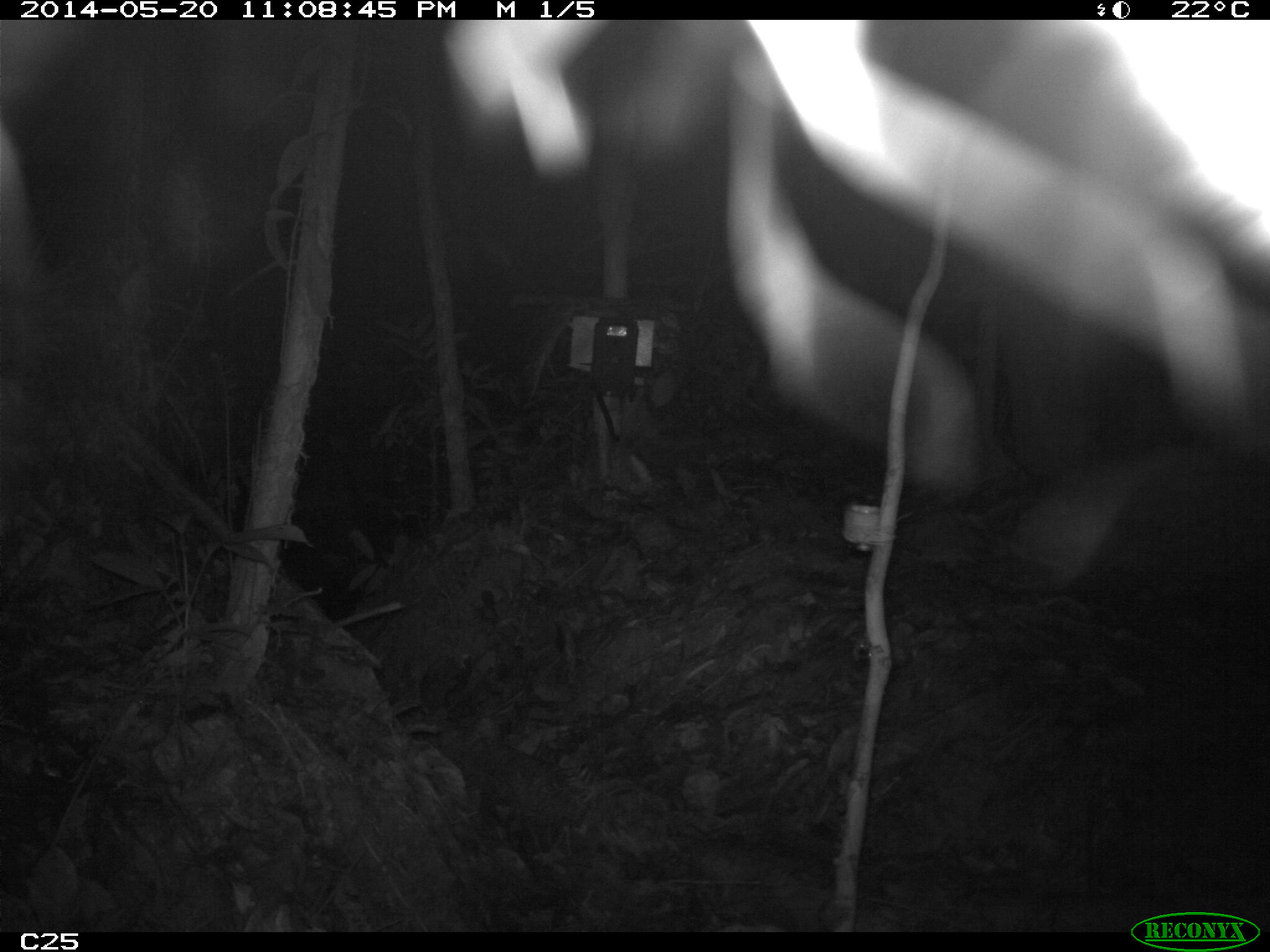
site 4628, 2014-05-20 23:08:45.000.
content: unidentified animal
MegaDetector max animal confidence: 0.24